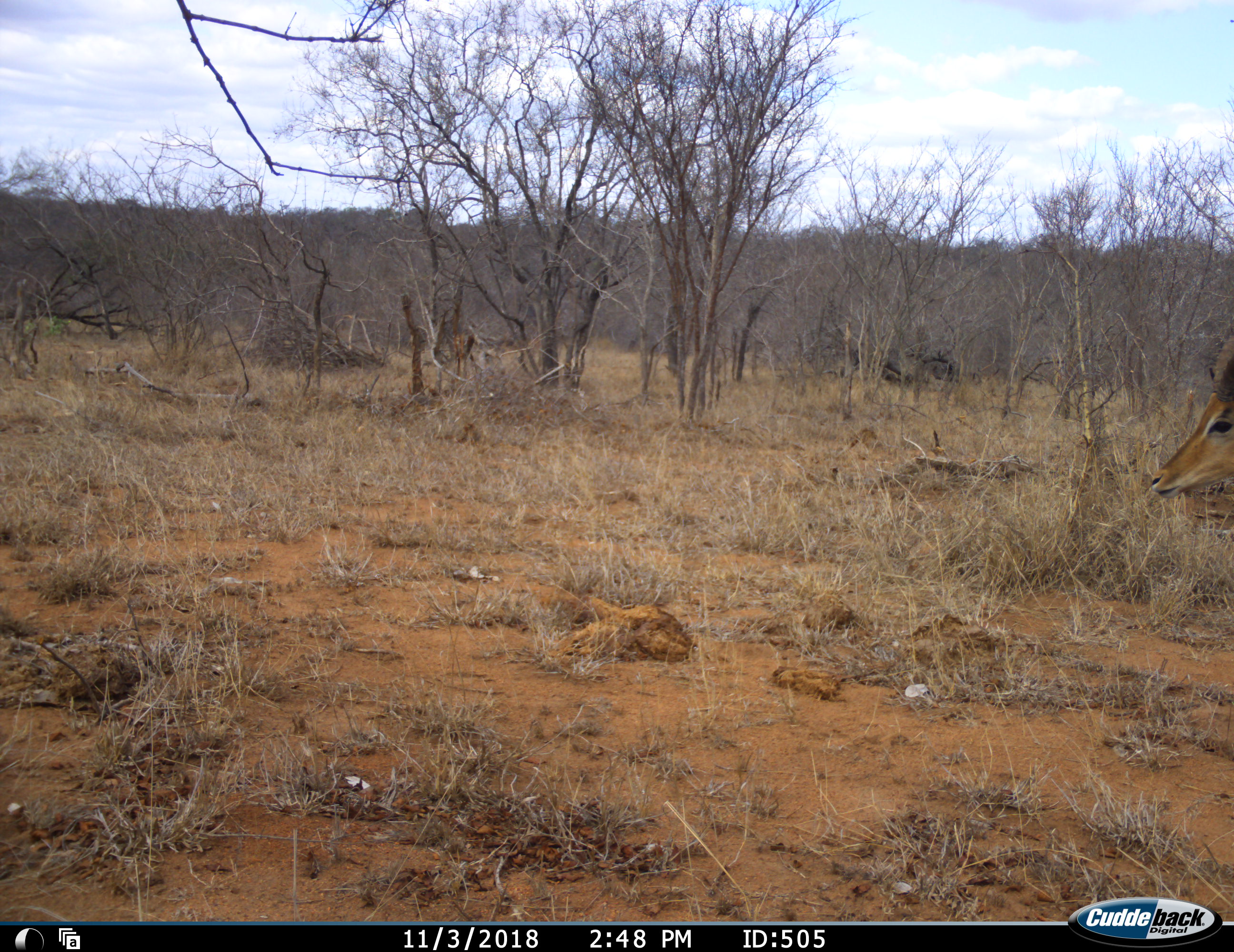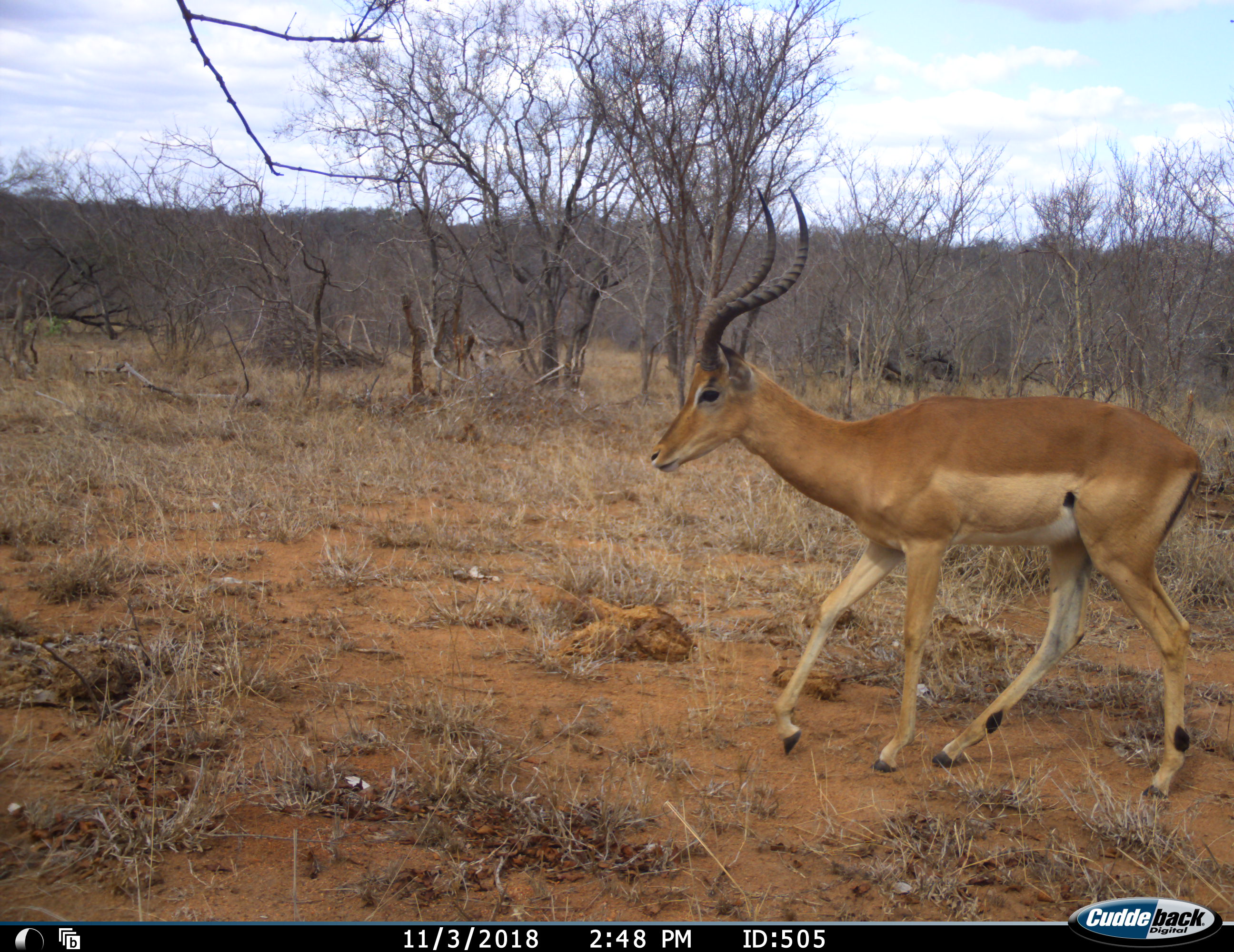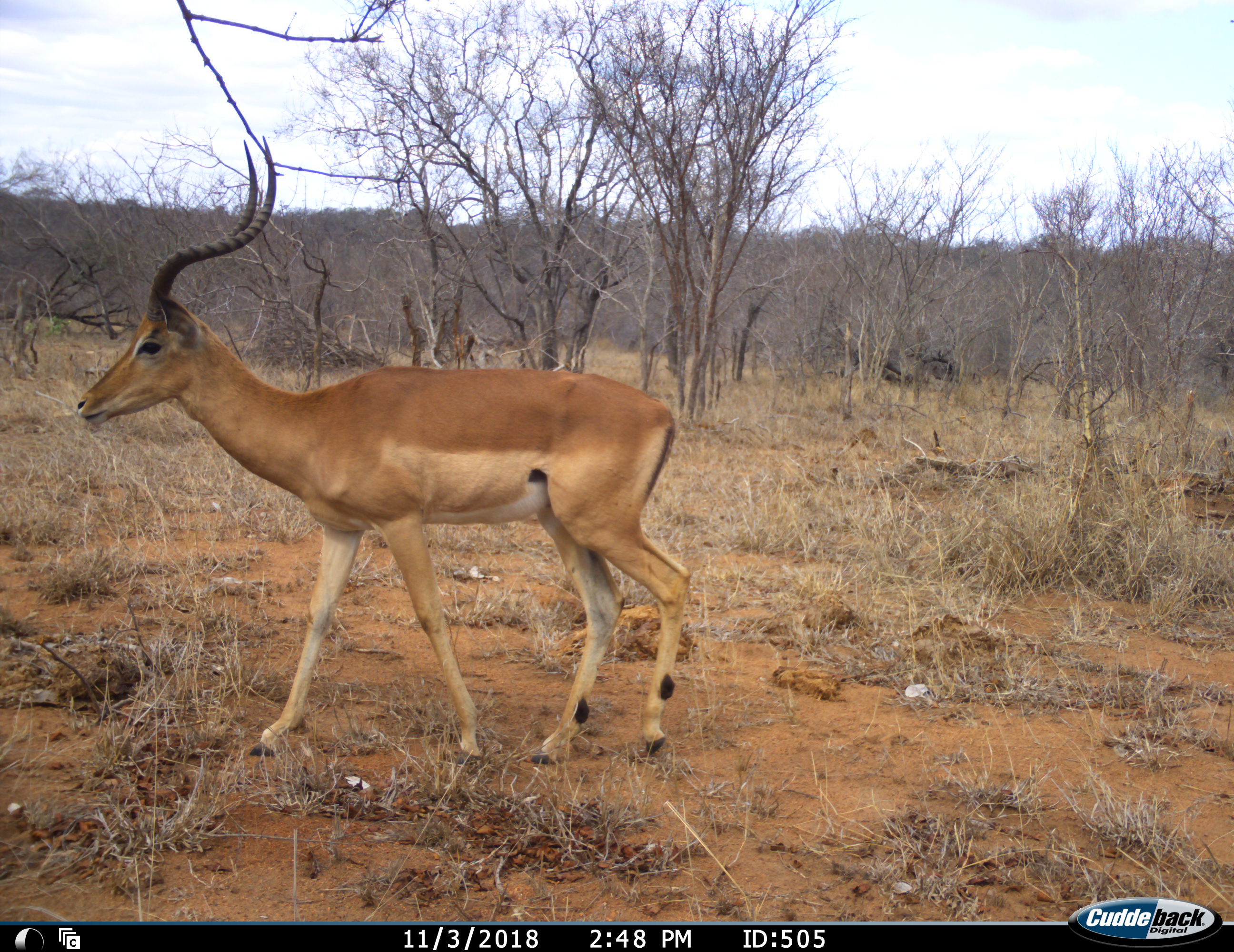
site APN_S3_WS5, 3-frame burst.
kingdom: Animalia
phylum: Chordata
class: Mammalia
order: Artiodactyla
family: Bovidae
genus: Aepyceros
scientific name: Aepyceros melampus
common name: impala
Impala (Aepyceros melampus), count 1. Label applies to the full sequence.